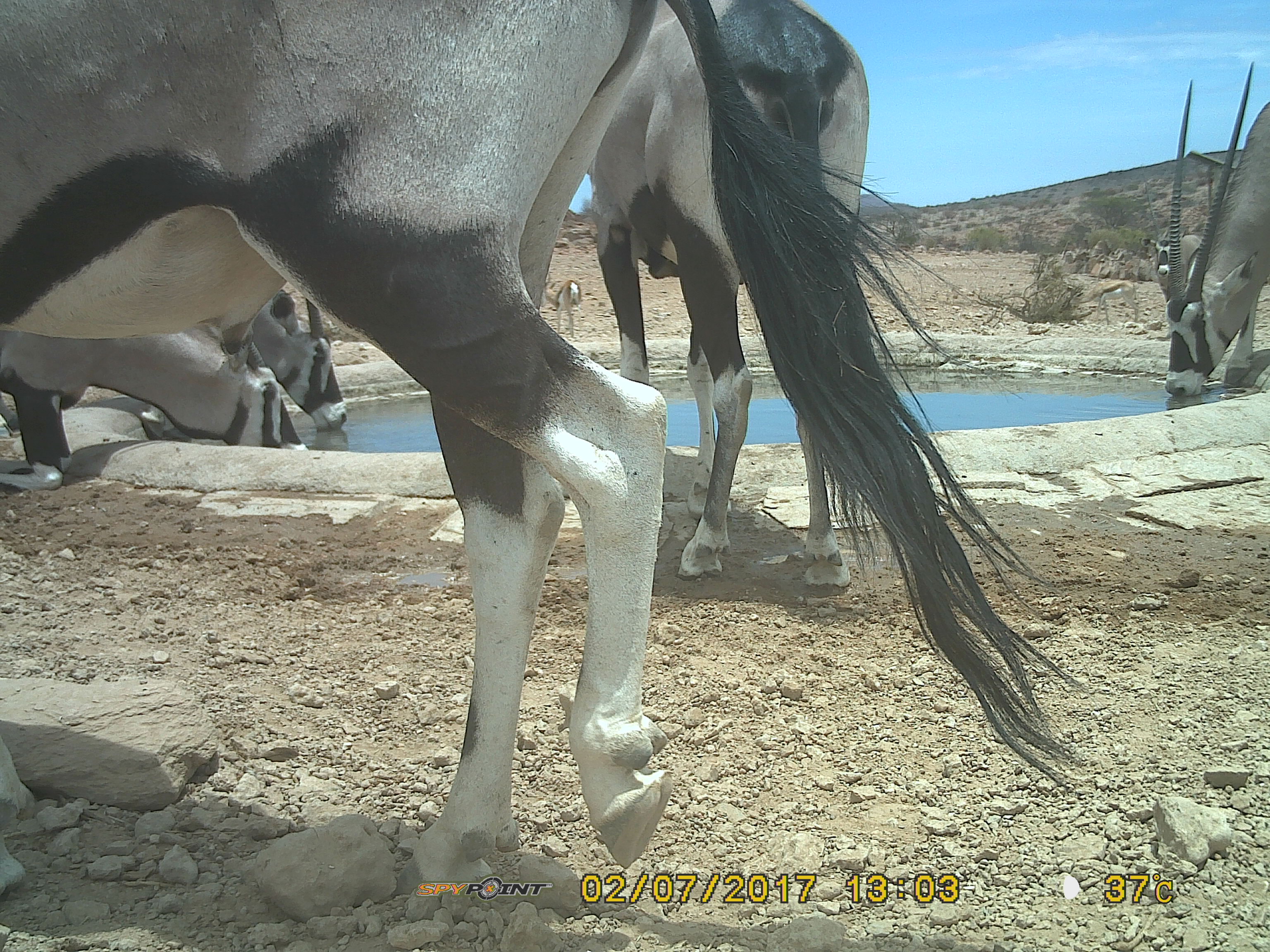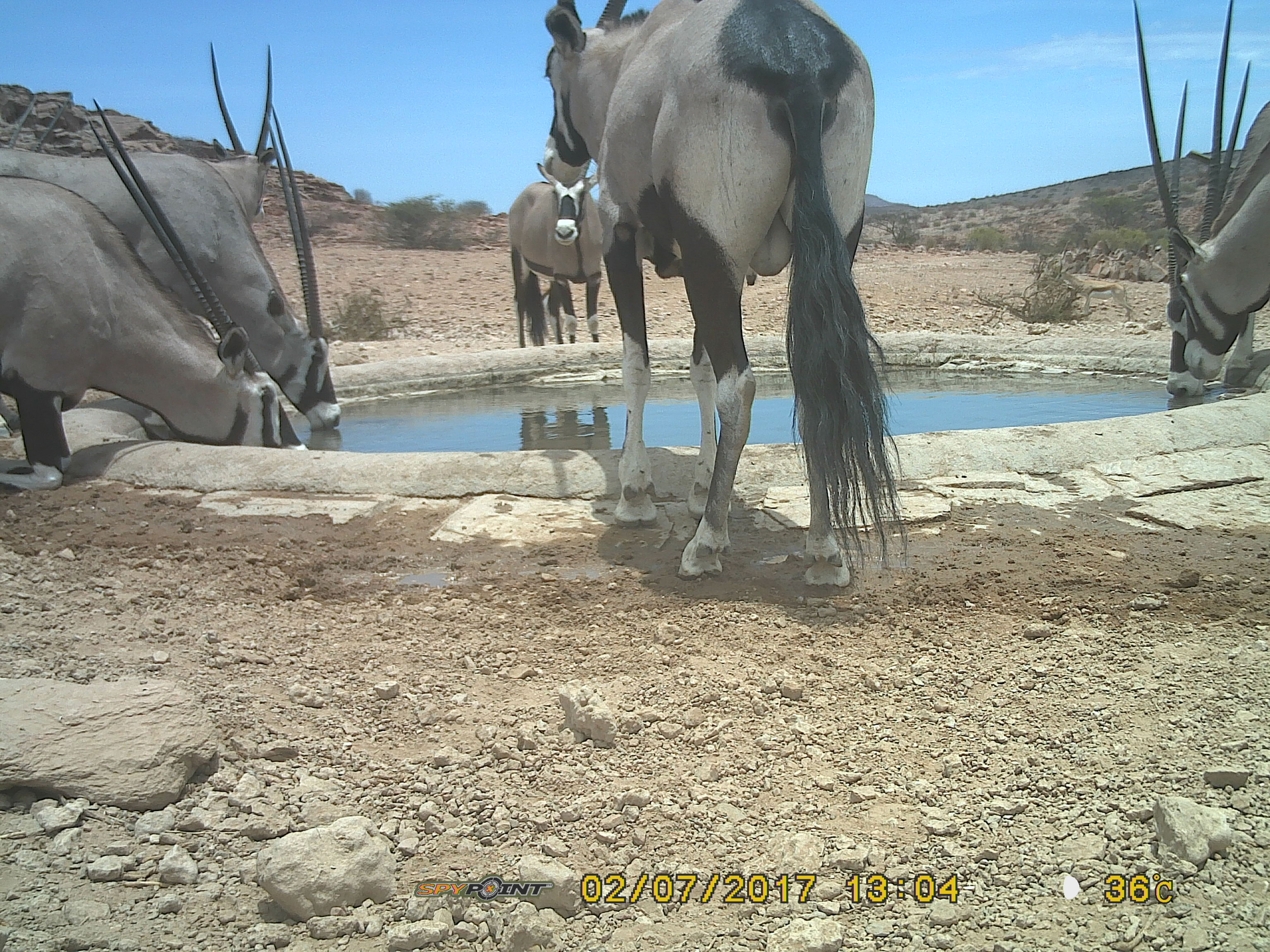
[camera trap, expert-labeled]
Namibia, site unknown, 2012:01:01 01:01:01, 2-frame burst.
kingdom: Animalia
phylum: Chordata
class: Mammalia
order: Artiodactyla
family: Bovidae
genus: Oryx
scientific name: Oryx gazella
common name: gemsbok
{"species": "Oryx gazella (gemsbok)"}